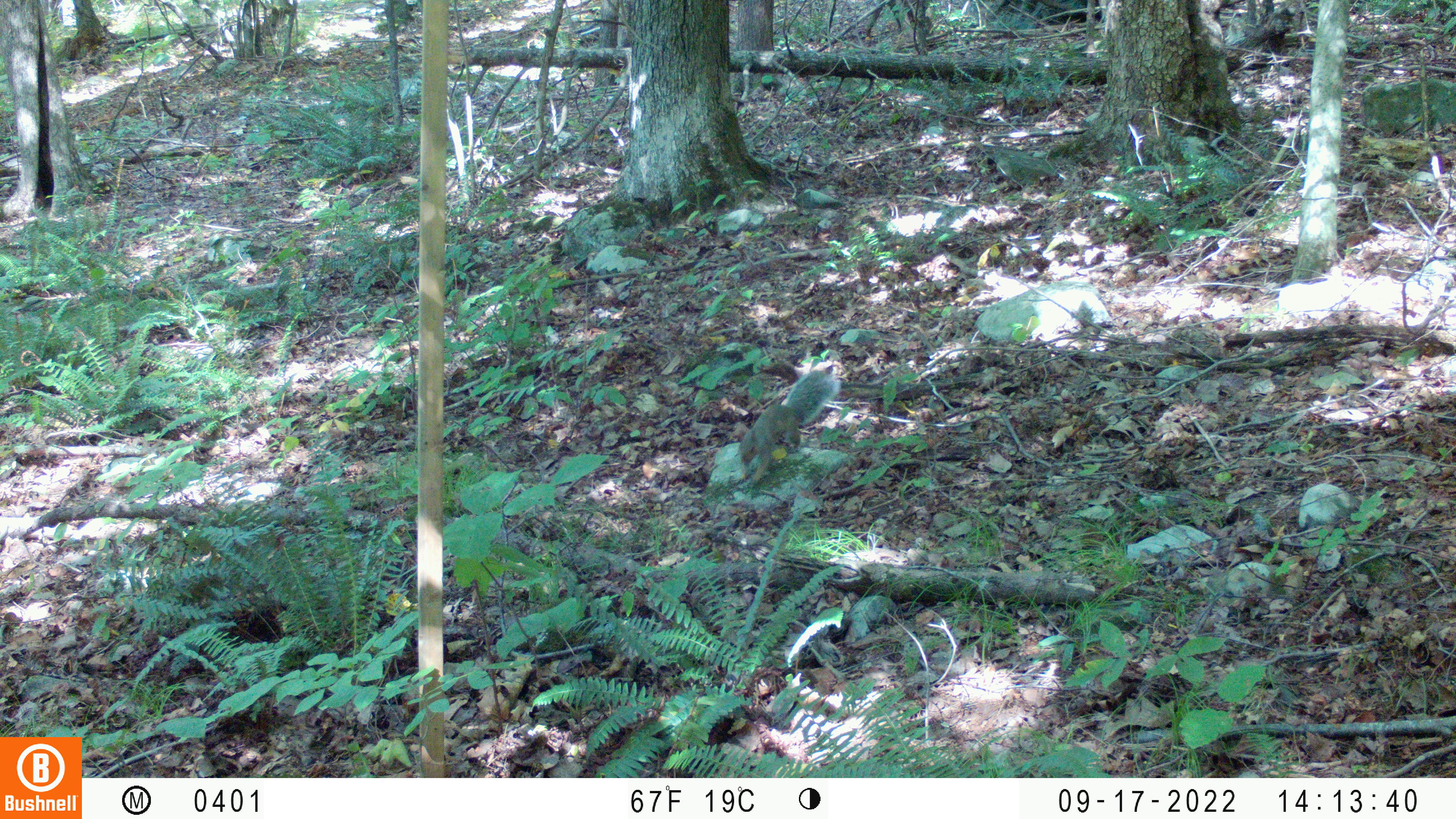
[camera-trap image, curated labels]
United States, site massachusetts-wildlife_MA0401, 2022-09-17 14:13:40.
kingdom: Animalia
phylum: Chordata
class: Mammalia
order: Rodentia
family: Sciuridae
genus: Sciurus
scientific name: Sciurus carolinensis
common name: gray squirrel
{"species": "gray squirrel (Sciurus carolinensis)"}